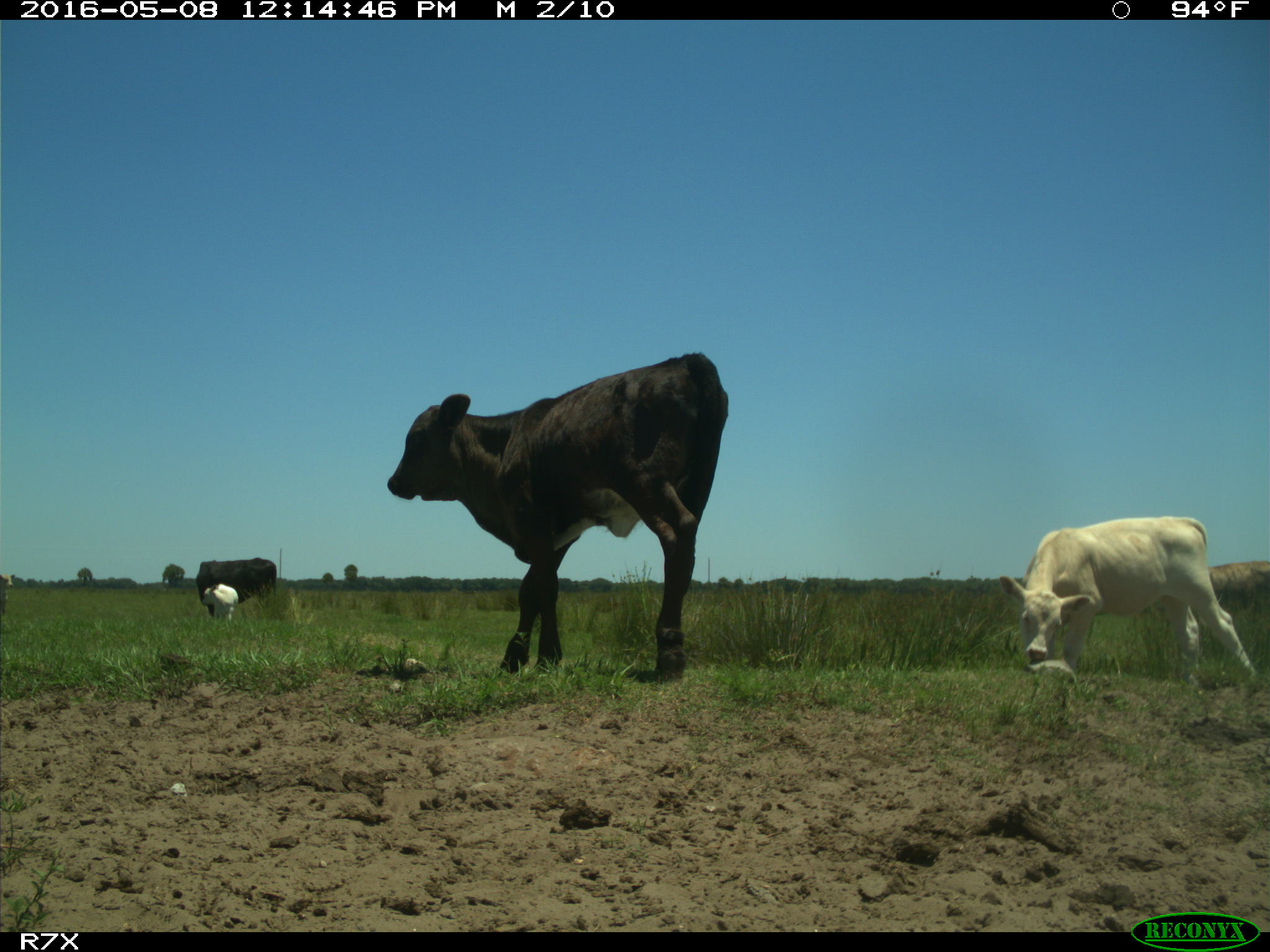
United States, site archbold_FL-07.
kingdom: Animalia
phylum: Chordata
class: Mammalia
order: Artiodactyla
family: Bovidae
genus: Bos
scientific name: Bos taurus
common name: domestic cow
Bos taurus (domestic cow).